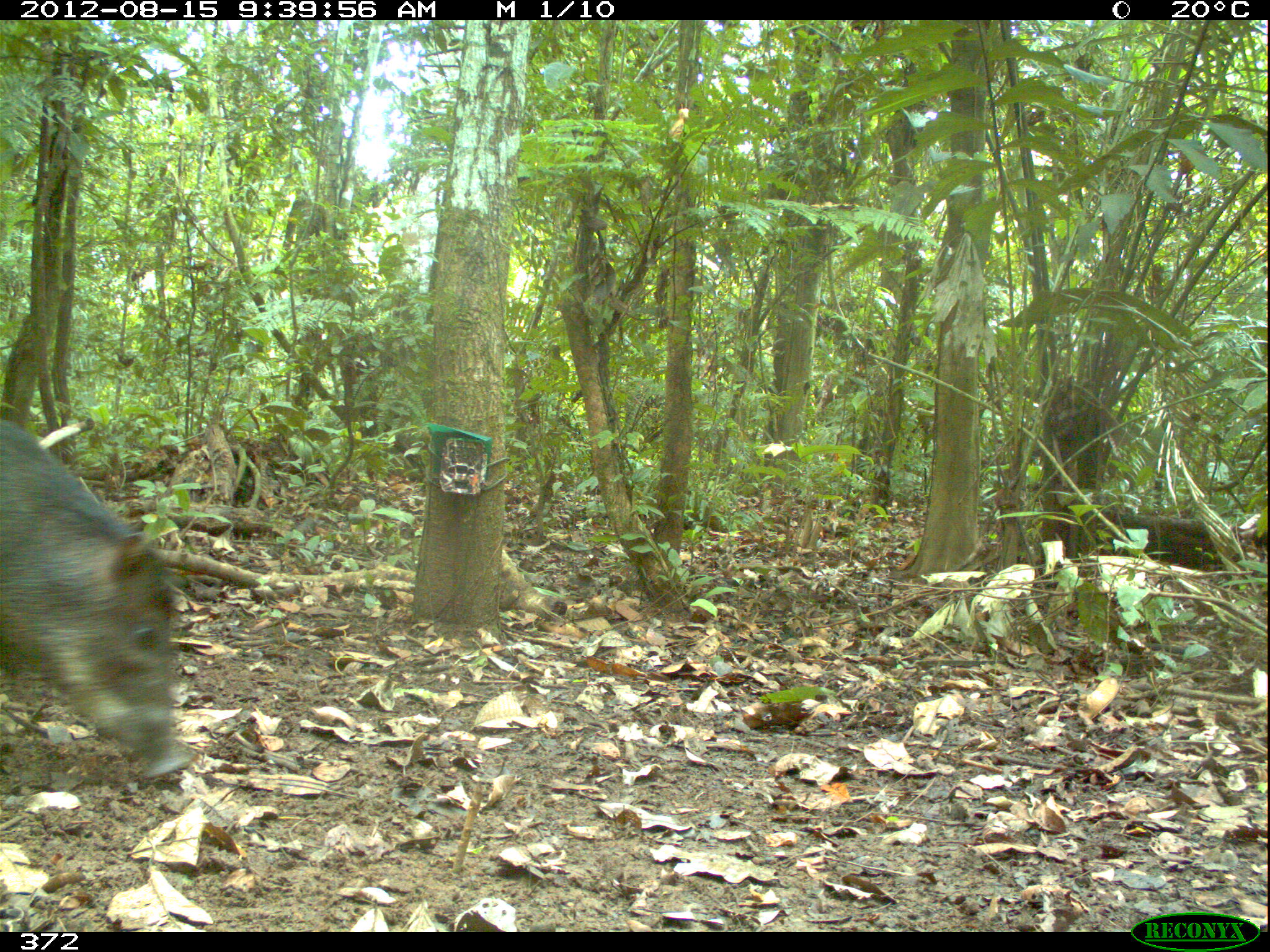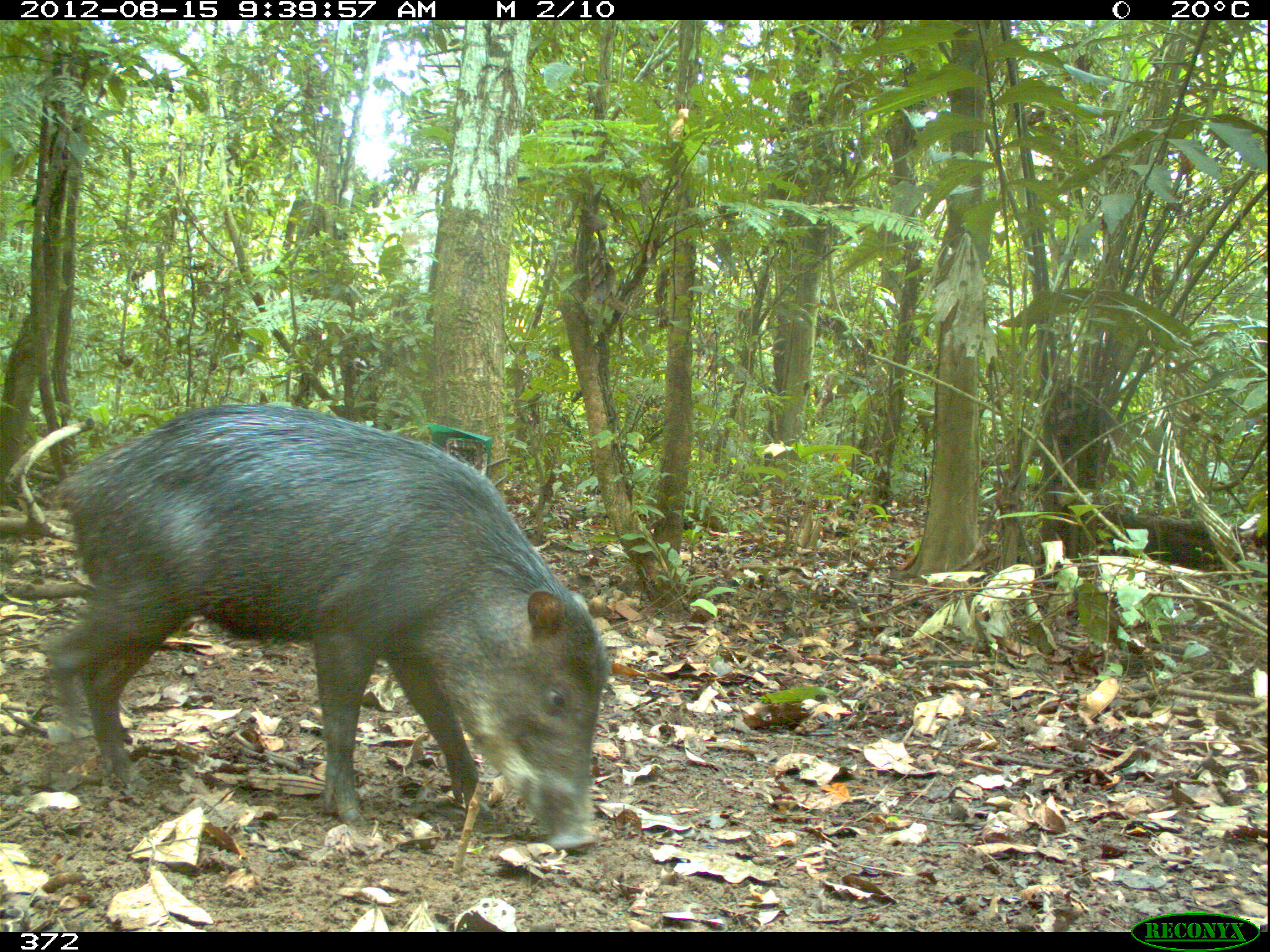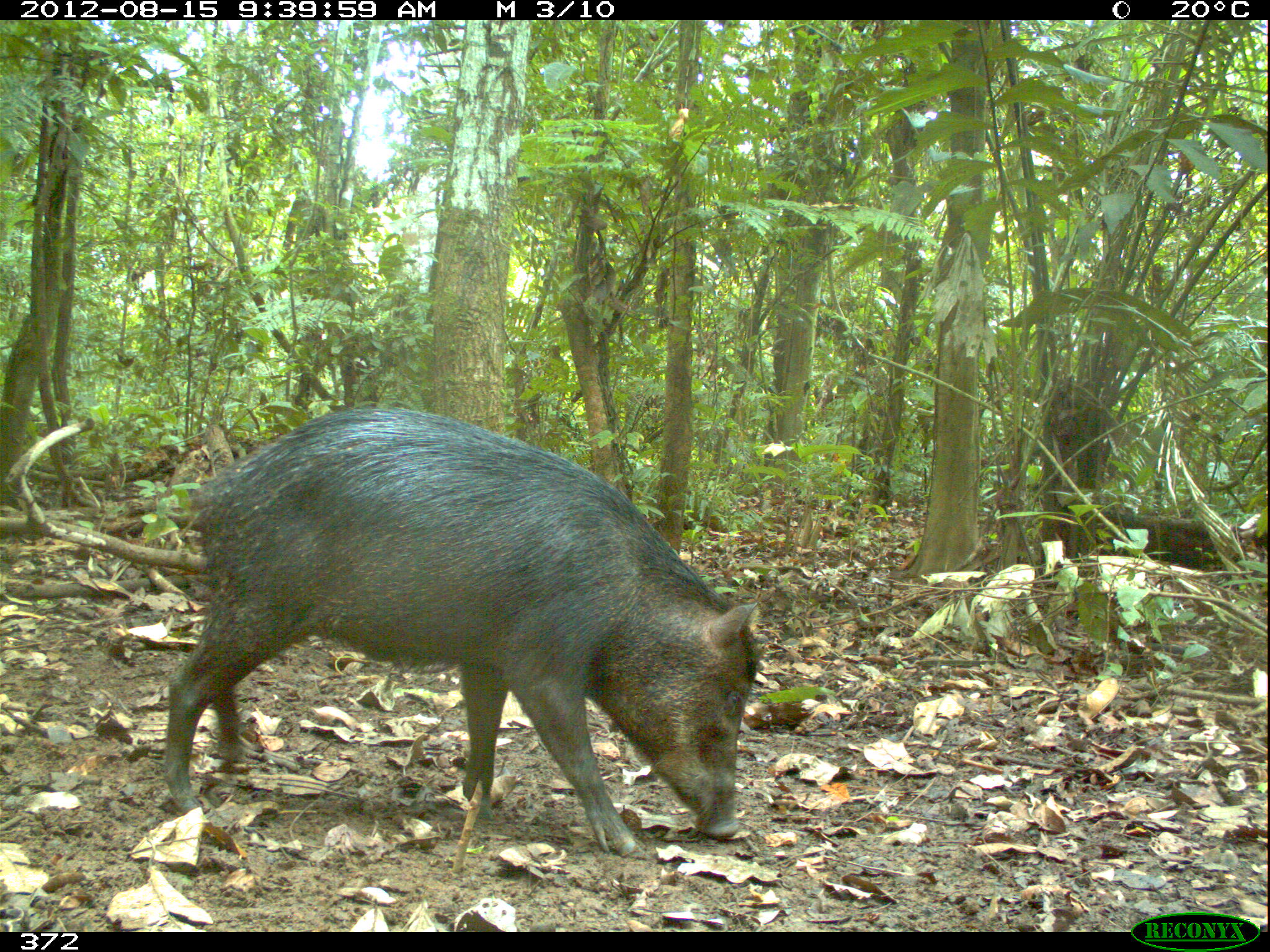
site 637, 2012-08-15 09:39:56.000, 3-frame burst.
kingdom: Animalia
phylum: Chordata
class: Mammalia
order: Artiodactyla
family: Tayassuidae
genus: Tayassu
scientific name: Tayassu pecari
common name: white-lipped peccary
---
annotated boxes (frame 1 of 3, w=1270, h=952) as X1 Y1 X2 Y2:
tayassu pecari: 0 412 189 784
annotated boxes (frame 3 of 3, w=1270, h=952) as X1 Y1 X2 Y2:
tayassu pecari: 157 402 762 854